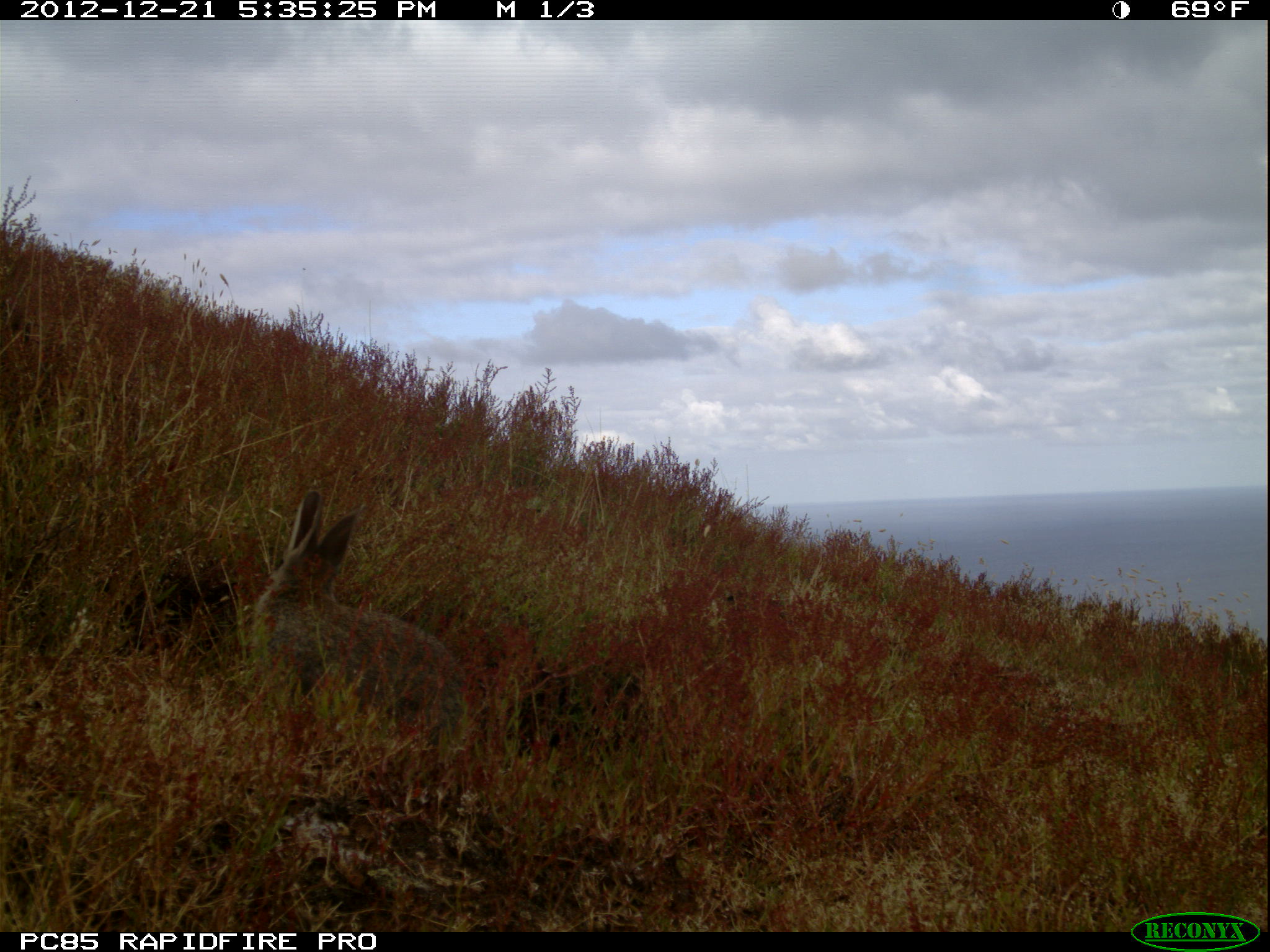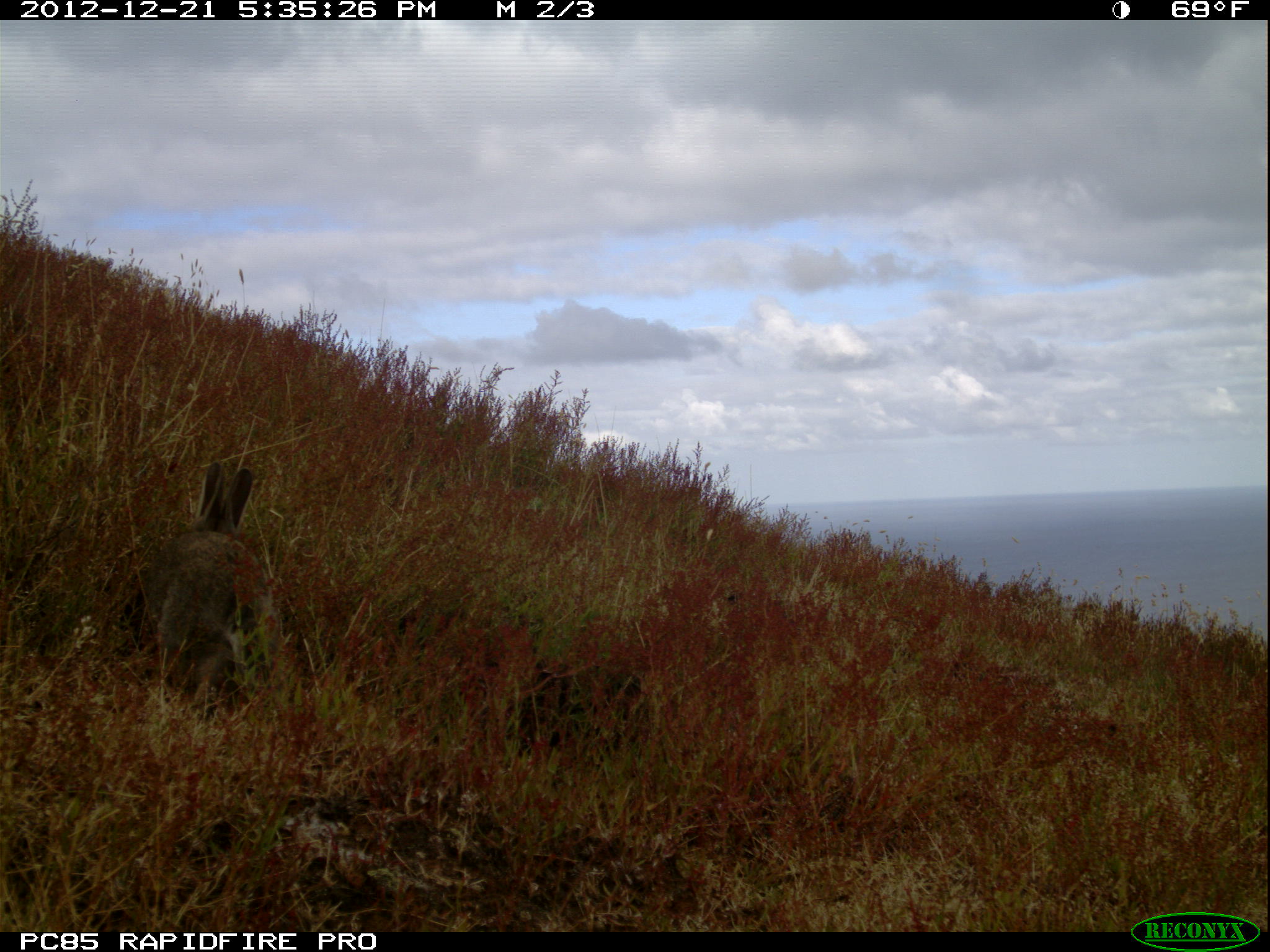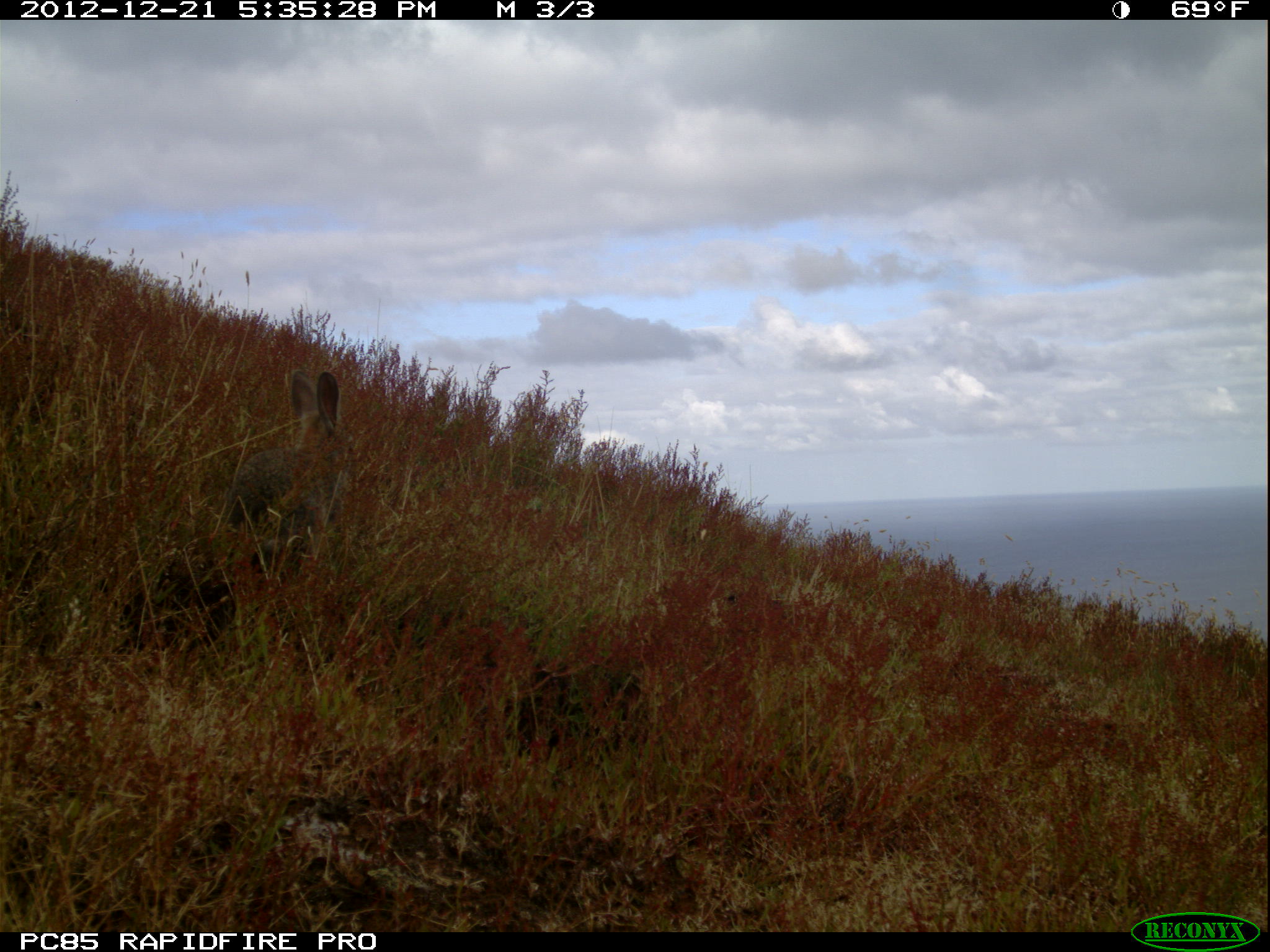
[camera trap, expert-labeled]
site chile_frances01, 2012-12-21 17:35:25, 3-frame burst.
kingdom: Animalia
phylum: Chordata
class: Mammalia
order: Lagomorpha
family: Leporidae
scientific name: Leporidae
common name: rabbits and hares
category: rabbit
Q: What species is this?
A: Rabbit (rabbits and hares) (Leporidae).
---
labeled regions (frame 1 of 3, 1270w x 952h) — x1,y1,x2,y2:
rabbit: 240,489,473,772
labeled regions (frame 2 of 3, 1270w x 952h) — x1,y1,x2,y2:
rabbit: 141,460,285,721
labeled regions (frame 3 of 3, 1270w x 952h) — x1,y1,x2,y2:
rabbit: 215,368,348,594